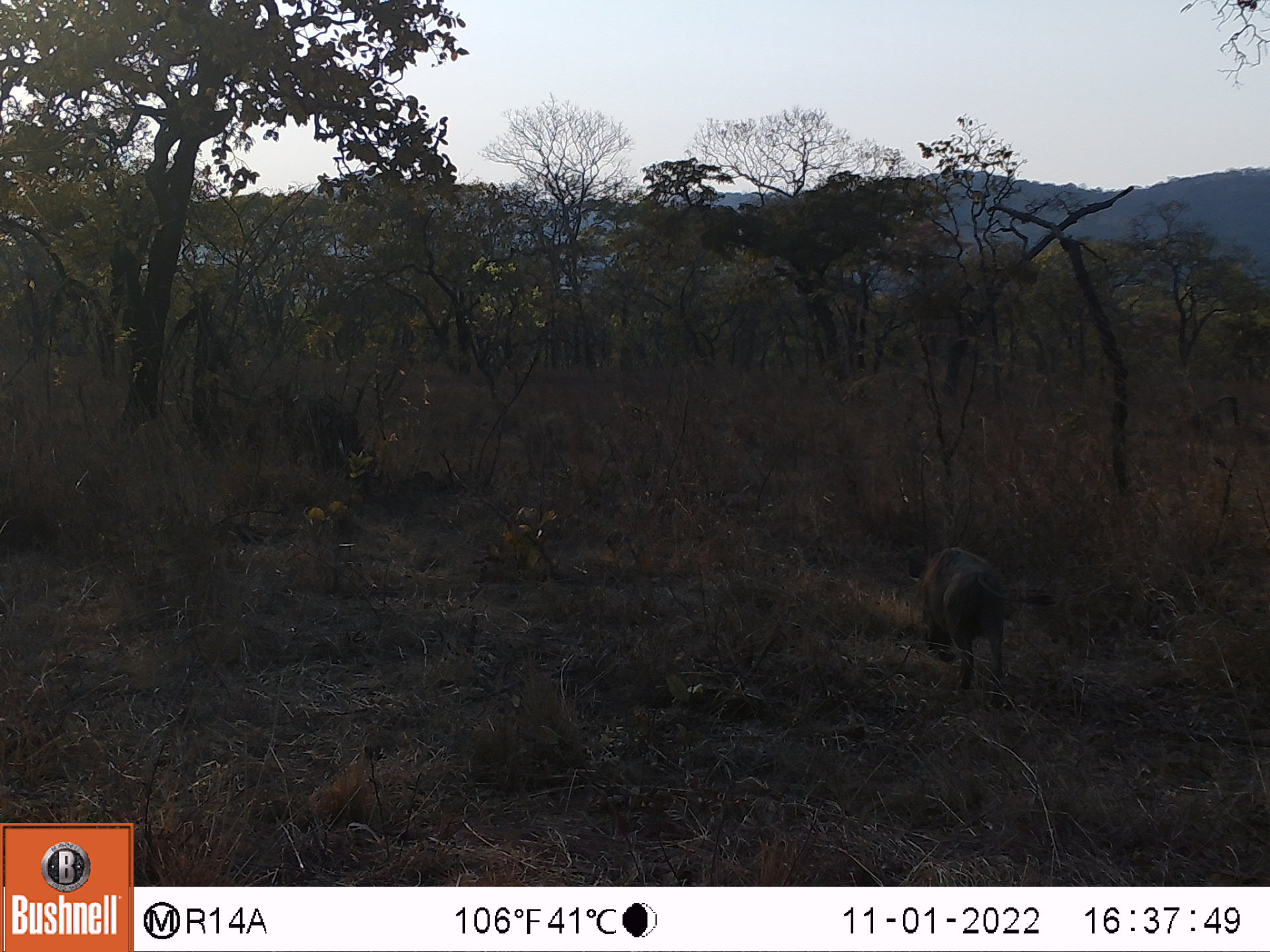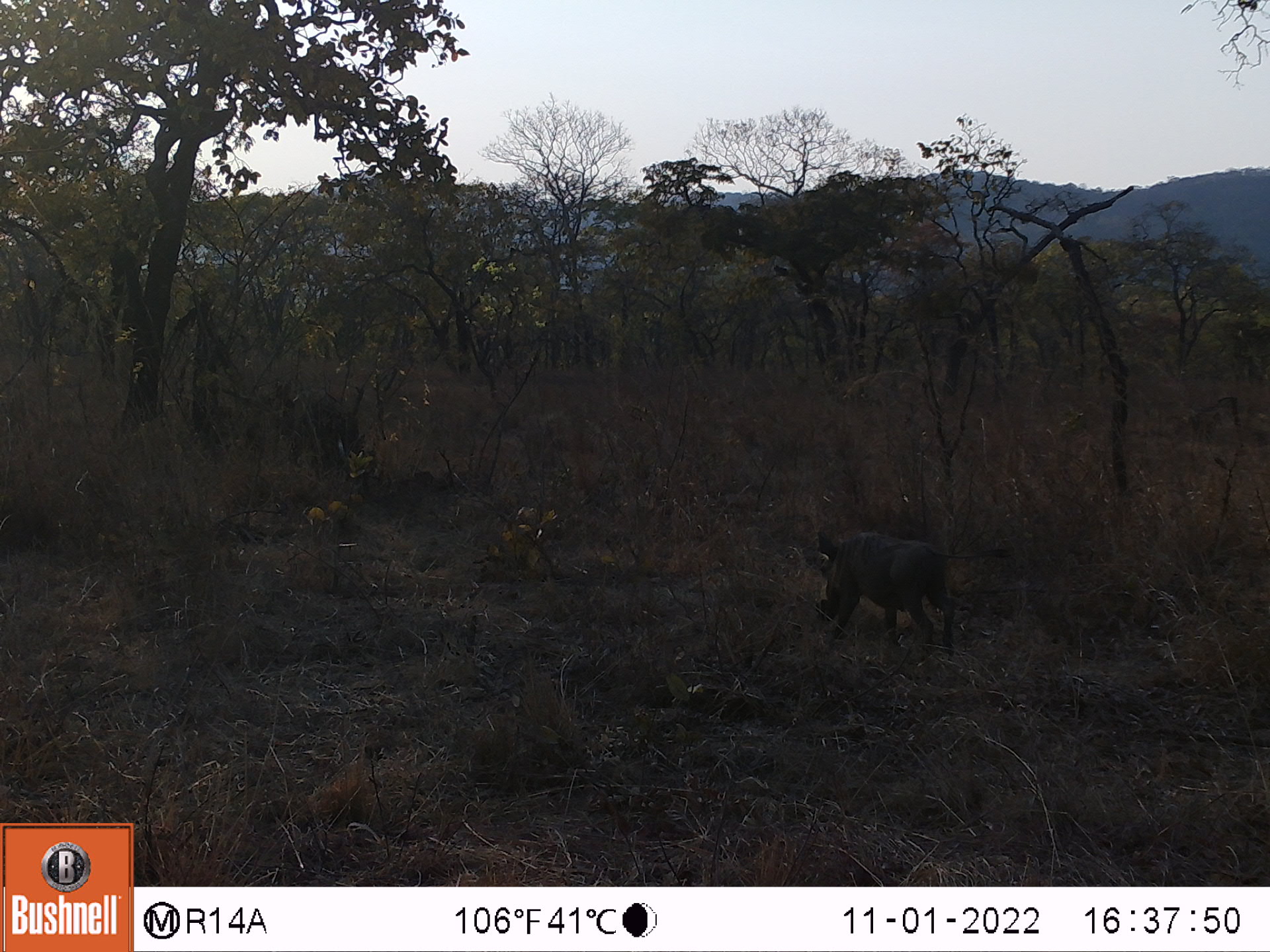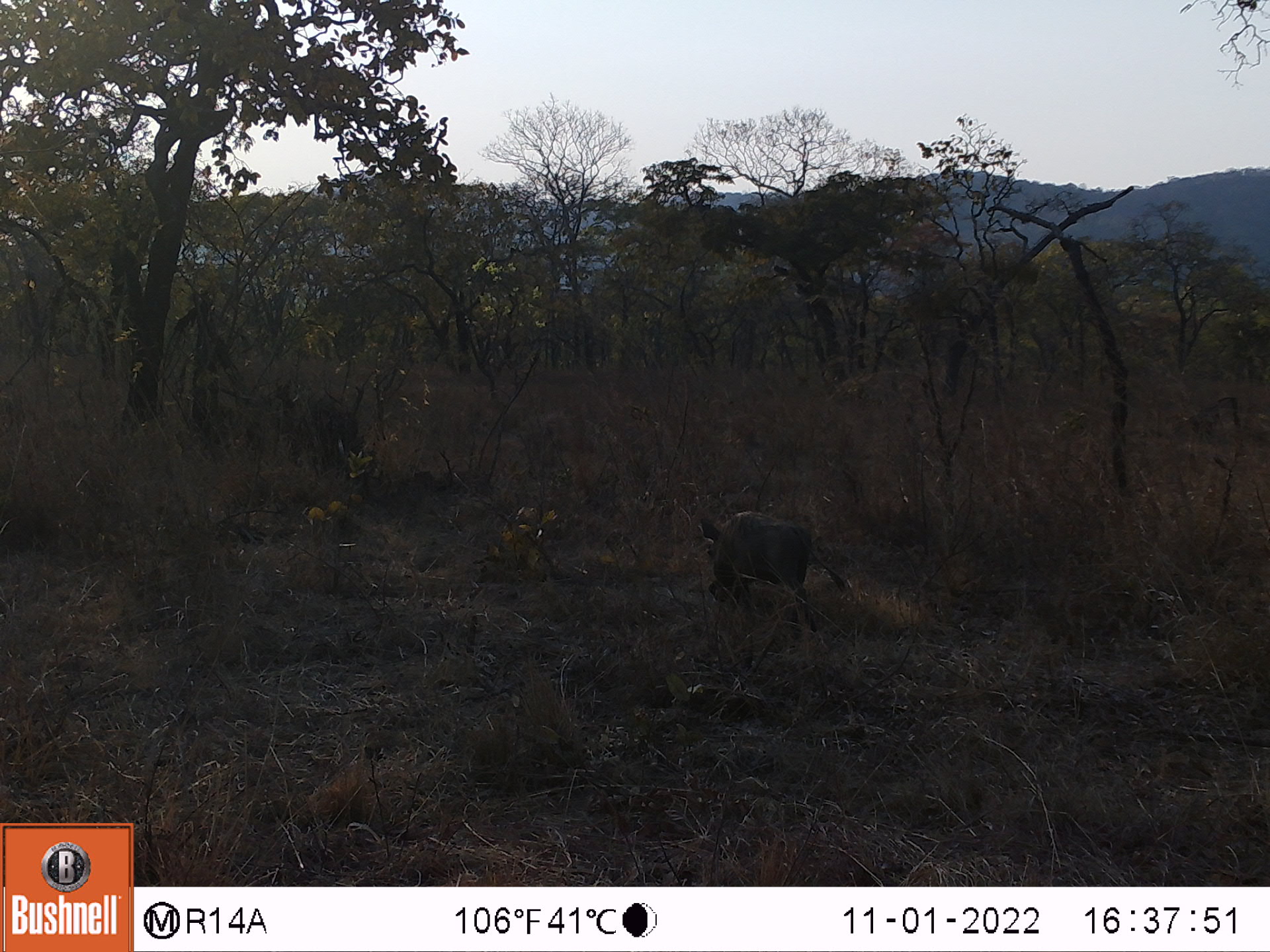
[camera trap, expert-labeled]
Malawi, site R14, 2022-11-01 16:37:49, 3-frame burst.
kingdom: Animalia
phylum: Chordata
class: Mammalia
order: Artiodactyla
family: Suidae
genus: Phacochoerus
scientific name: Phacochoerus africanus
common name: common warthog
Common warthog (Phacochoerus africanus), count 1.